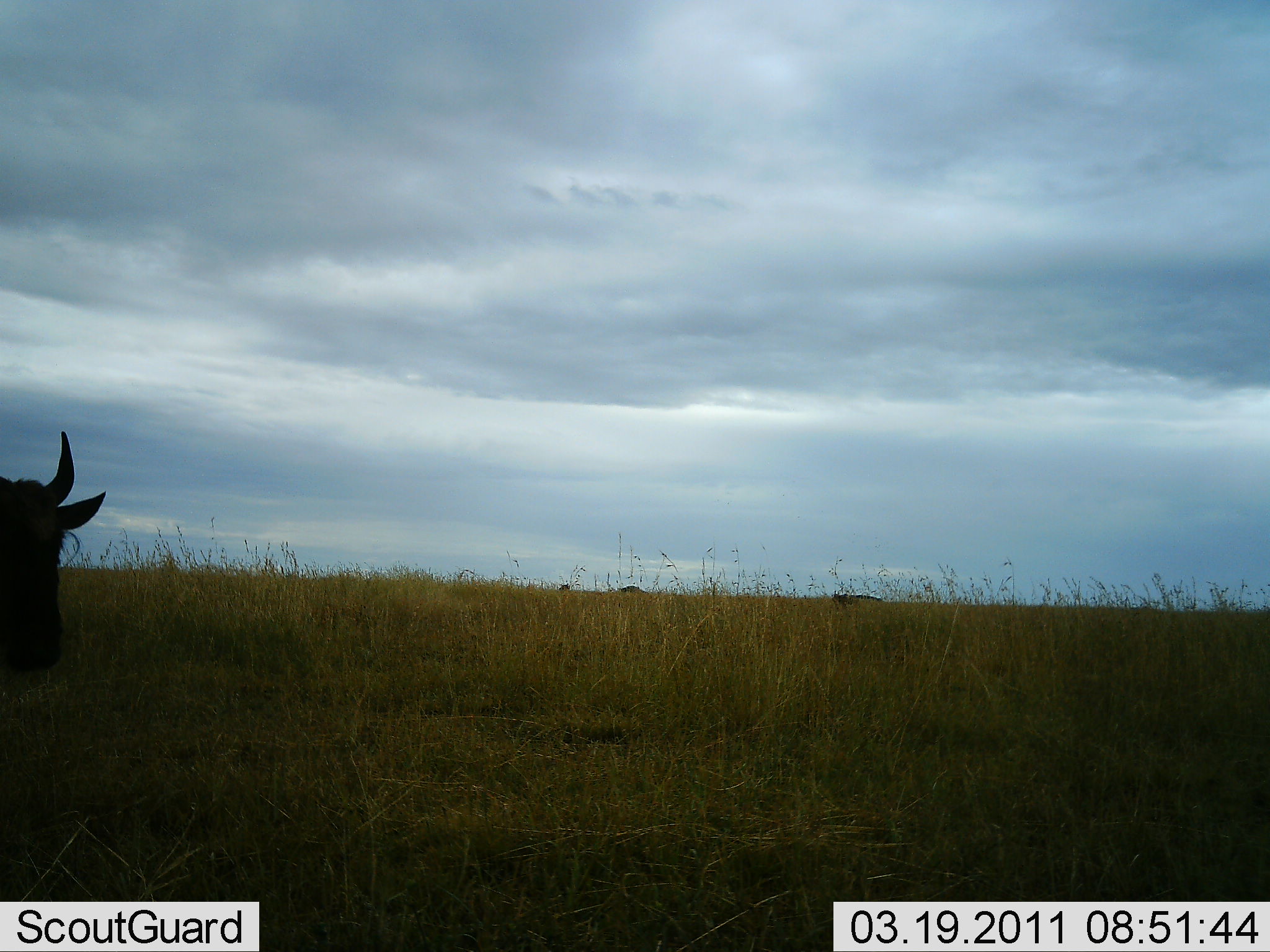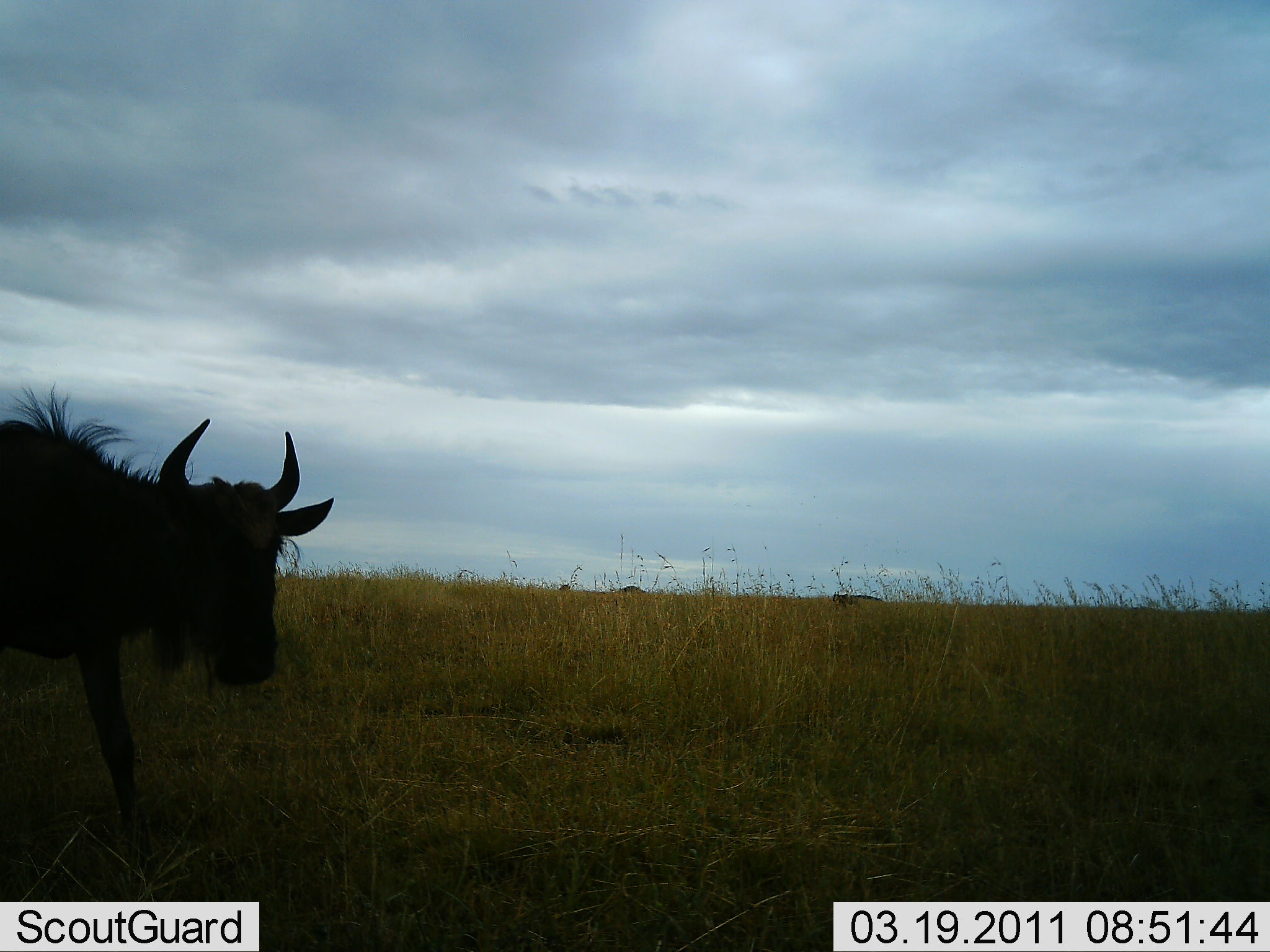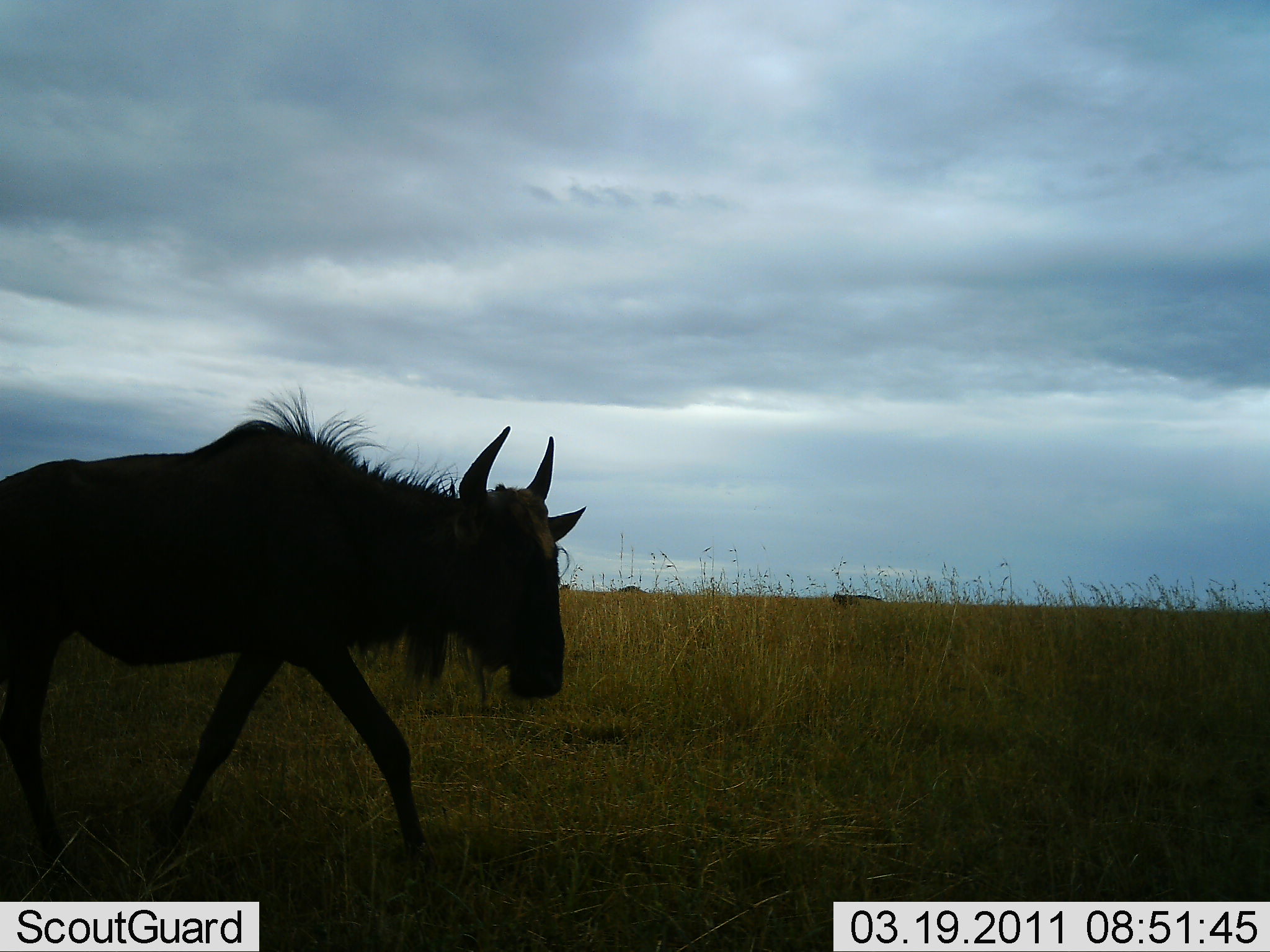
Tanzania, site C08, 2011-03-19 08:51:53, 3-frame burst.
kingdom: Animalia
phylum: Chordata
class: Mammalia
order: Artiodactyla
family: Bovidae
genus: Connochaetes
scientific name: Connochaetes taurinus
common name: blue wildebeest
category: wildebeest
Wildebeest (blue wildebeest) (Connochaetes taurinus), count 1. Behavior (volunteer vote fractions): standing 36%, resting 0%, moving 82%, interacting 0%. Young present (vote fraction): 0%. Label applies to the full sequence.